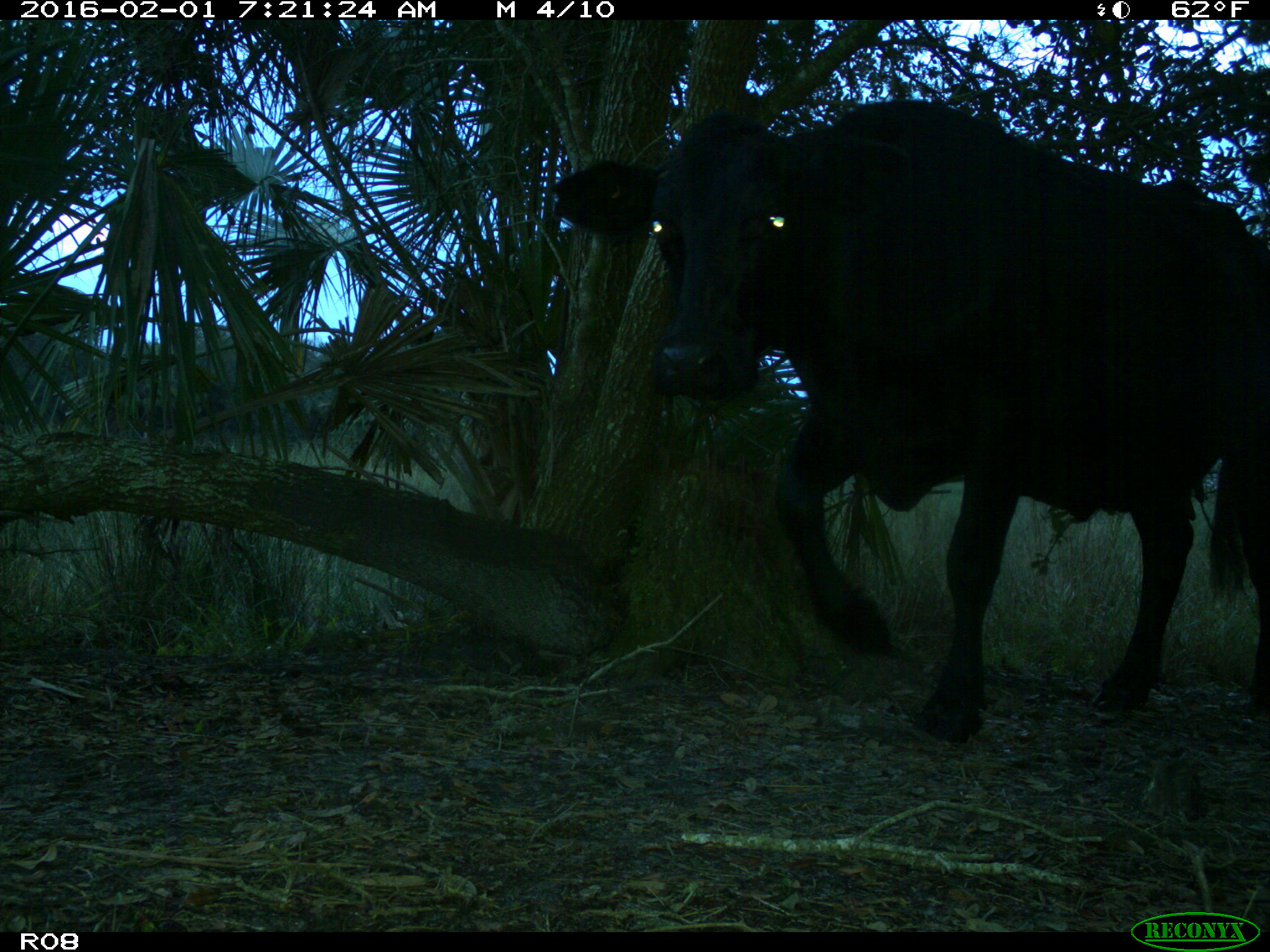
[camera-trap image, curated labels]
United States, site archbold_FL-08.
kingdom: Animalia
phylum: Chordata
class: Mammalia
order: Artiodactyla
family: Bovidae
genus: Bos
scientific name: Bos taurus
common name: domestic cow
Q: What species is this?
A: Bos taurus (domestic cow).